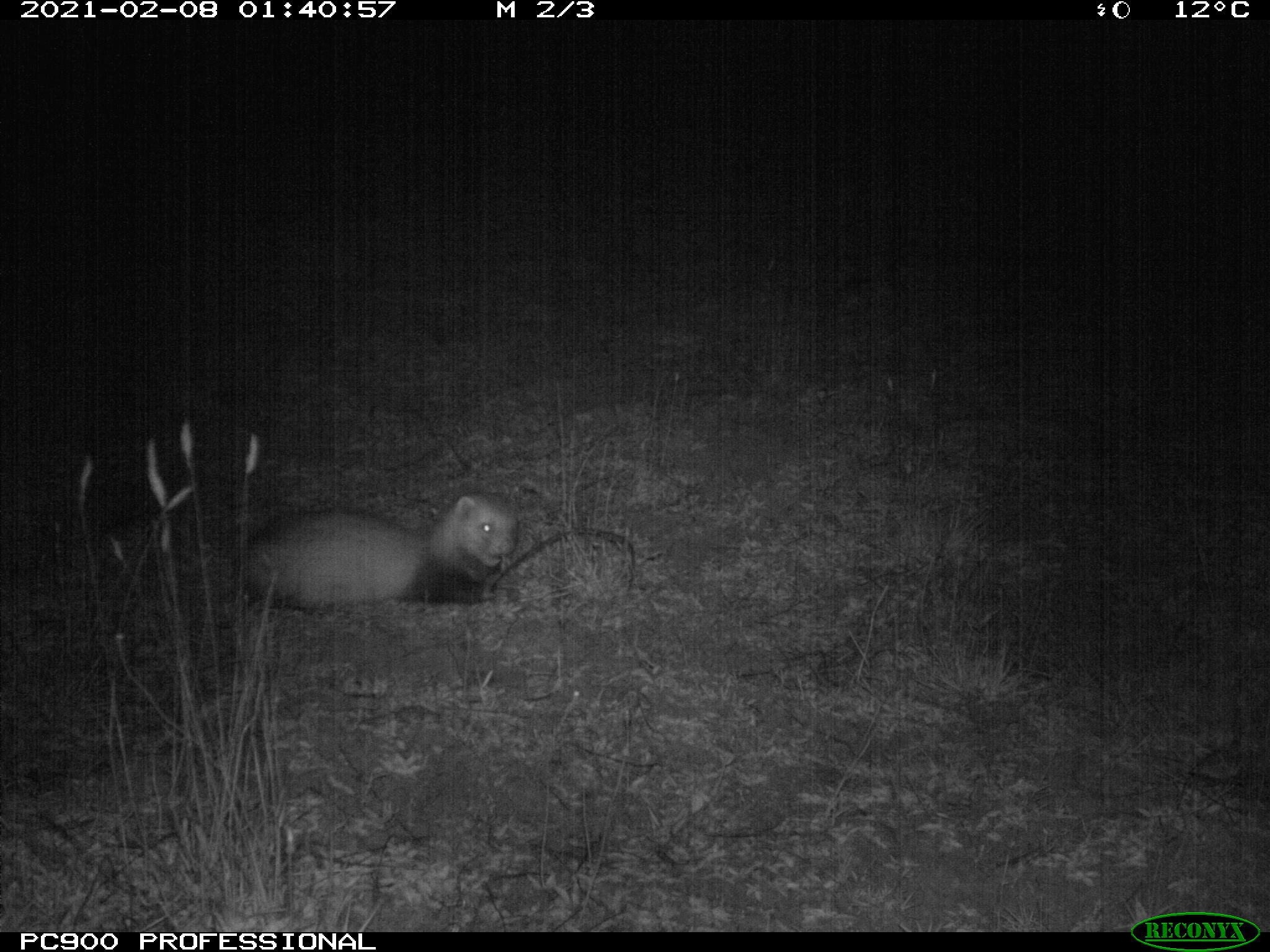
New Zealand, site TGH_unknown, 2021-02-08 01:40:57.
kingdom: Animalia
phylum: Chordata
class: Mammalia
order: Carnivora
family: Mustelidae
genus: Mustela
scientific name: Mustela furo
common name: ferret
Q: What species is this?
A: Ferret (Mustela furo).